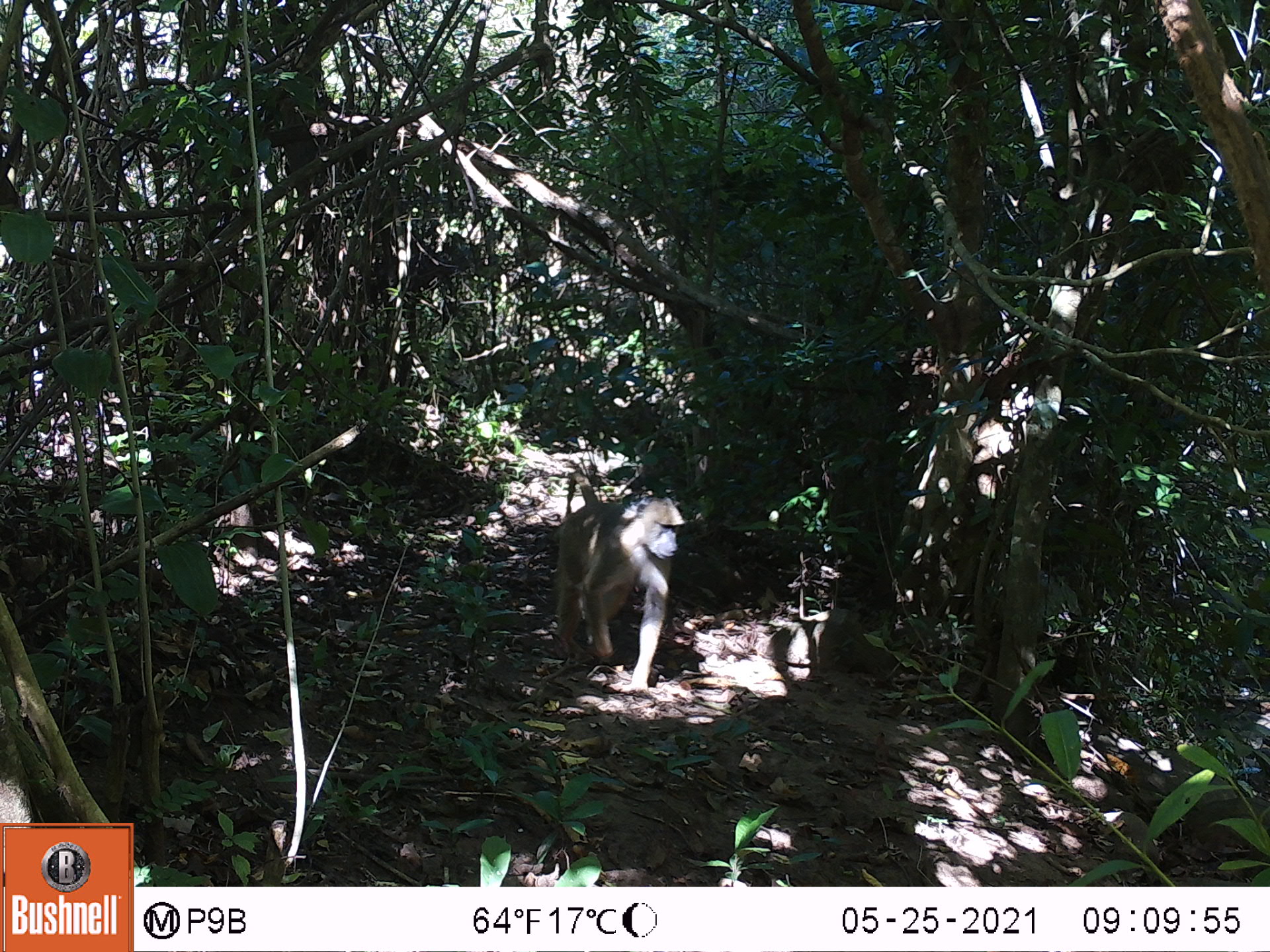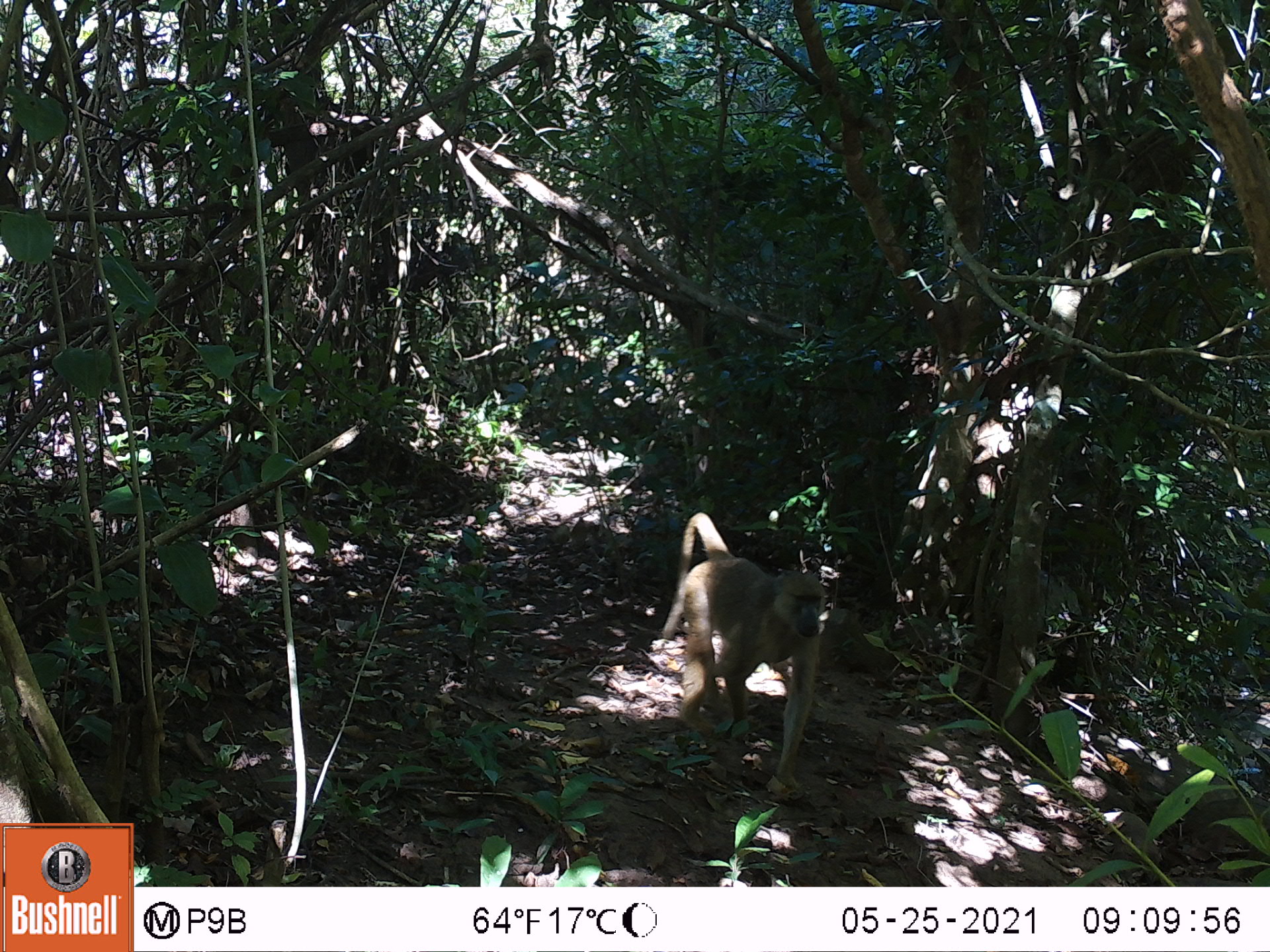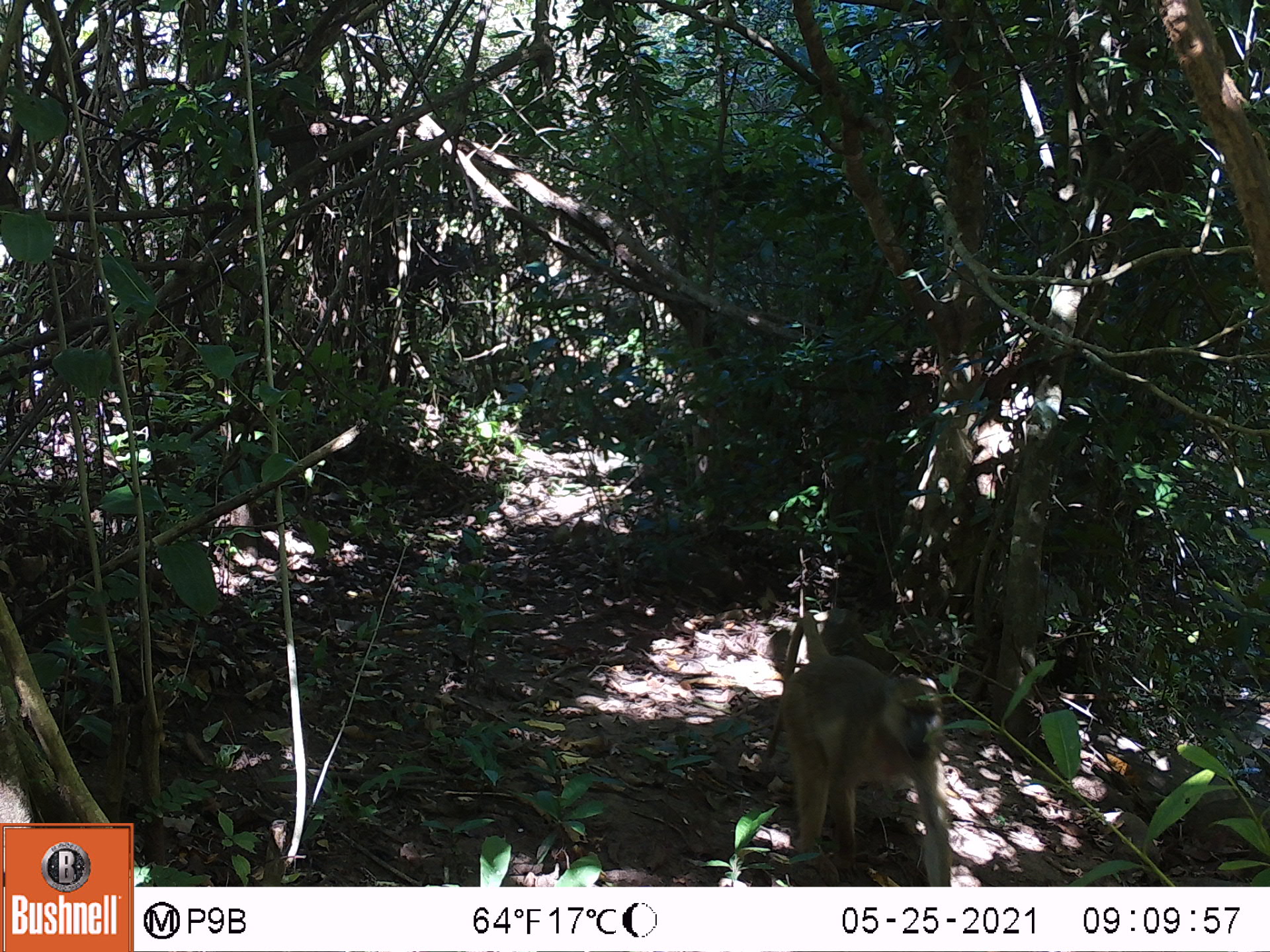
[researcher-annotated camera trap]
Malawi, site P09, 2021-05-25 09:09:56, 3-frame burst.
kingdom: Animalia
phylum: Chordata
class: Mammalia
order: Primates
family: Cercopithecidae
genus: Papio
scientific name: Papio cynocephalus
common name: yellow baboon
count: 1